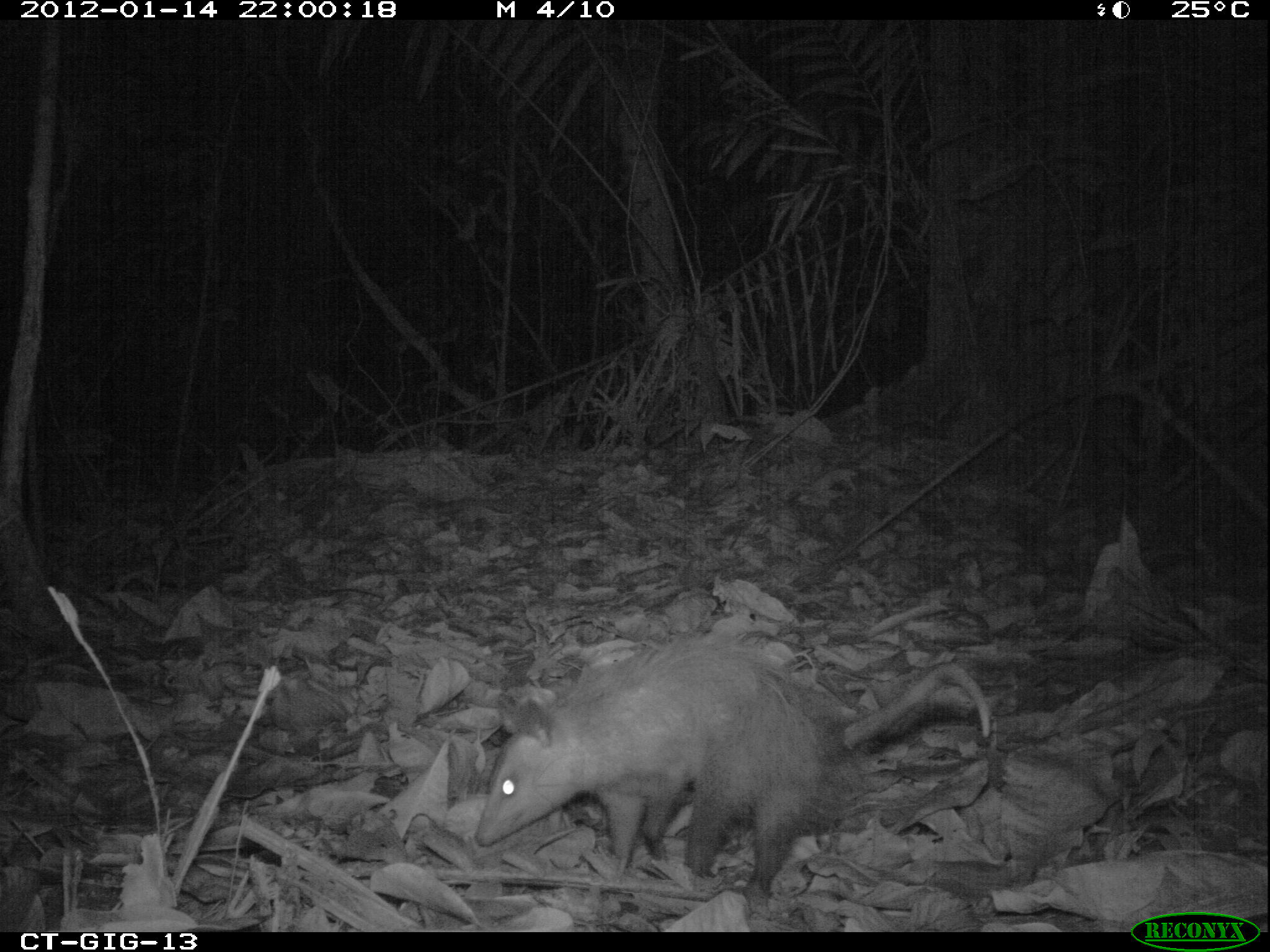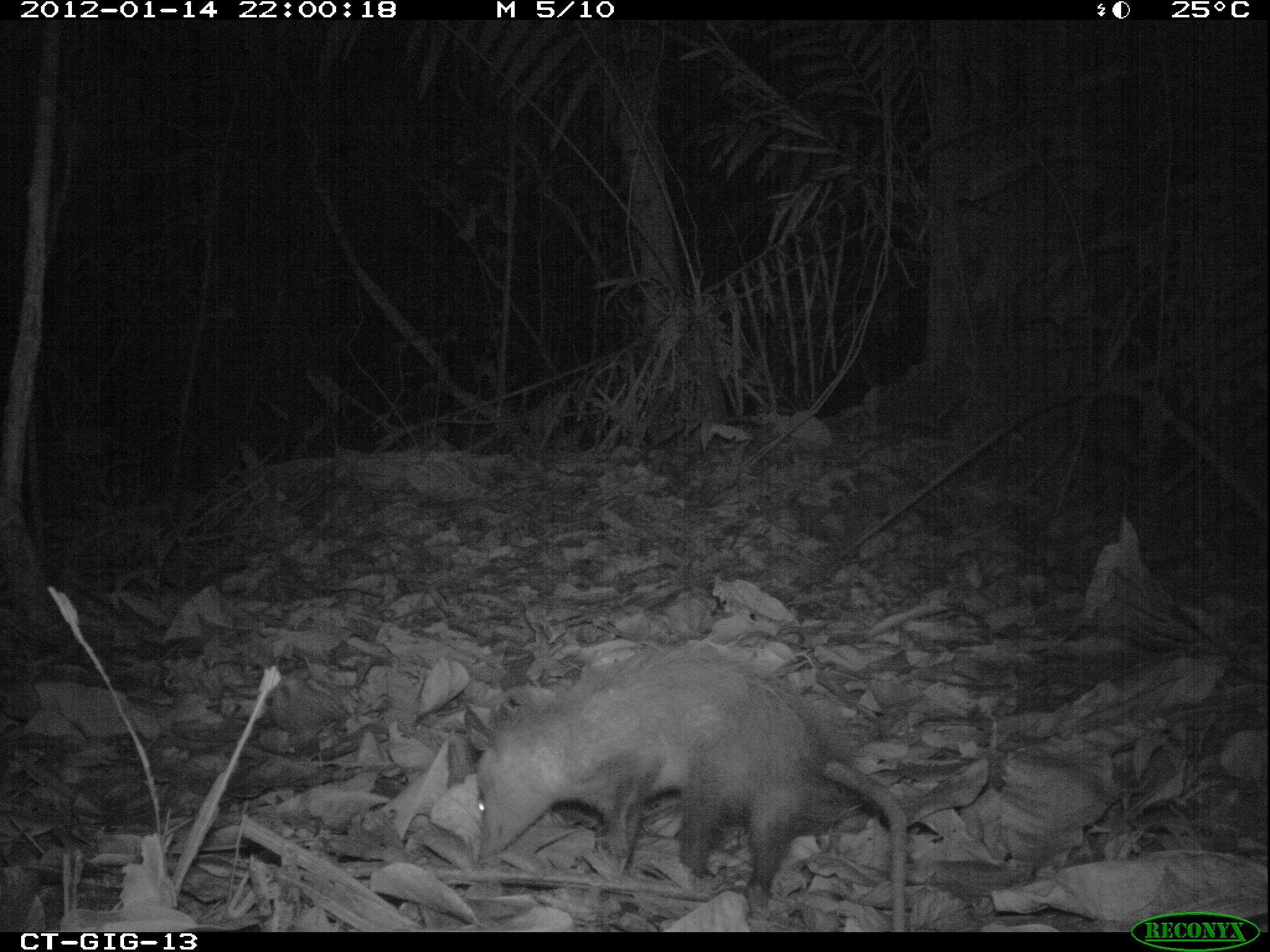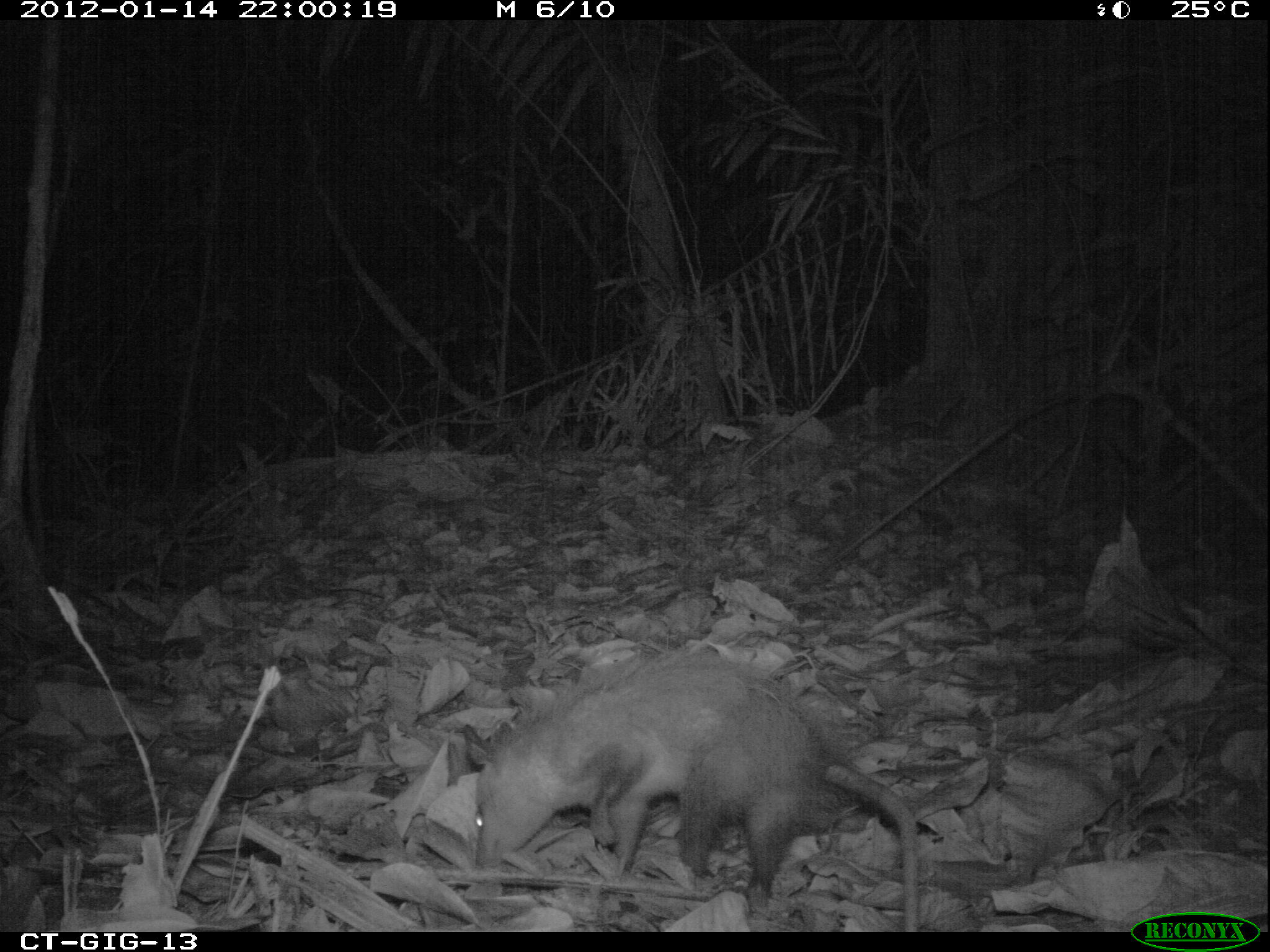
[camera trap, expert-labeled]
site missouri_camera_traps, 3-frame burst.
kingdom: Animalia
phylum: Chordata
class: Mammalia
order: Didelphimorphia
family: Didelphidae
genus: Didelphis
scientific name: Didelphis marsupialis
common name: common opossum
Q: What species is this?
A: Common opossum (Didelphis marsupialis).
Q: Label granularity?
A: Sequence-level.